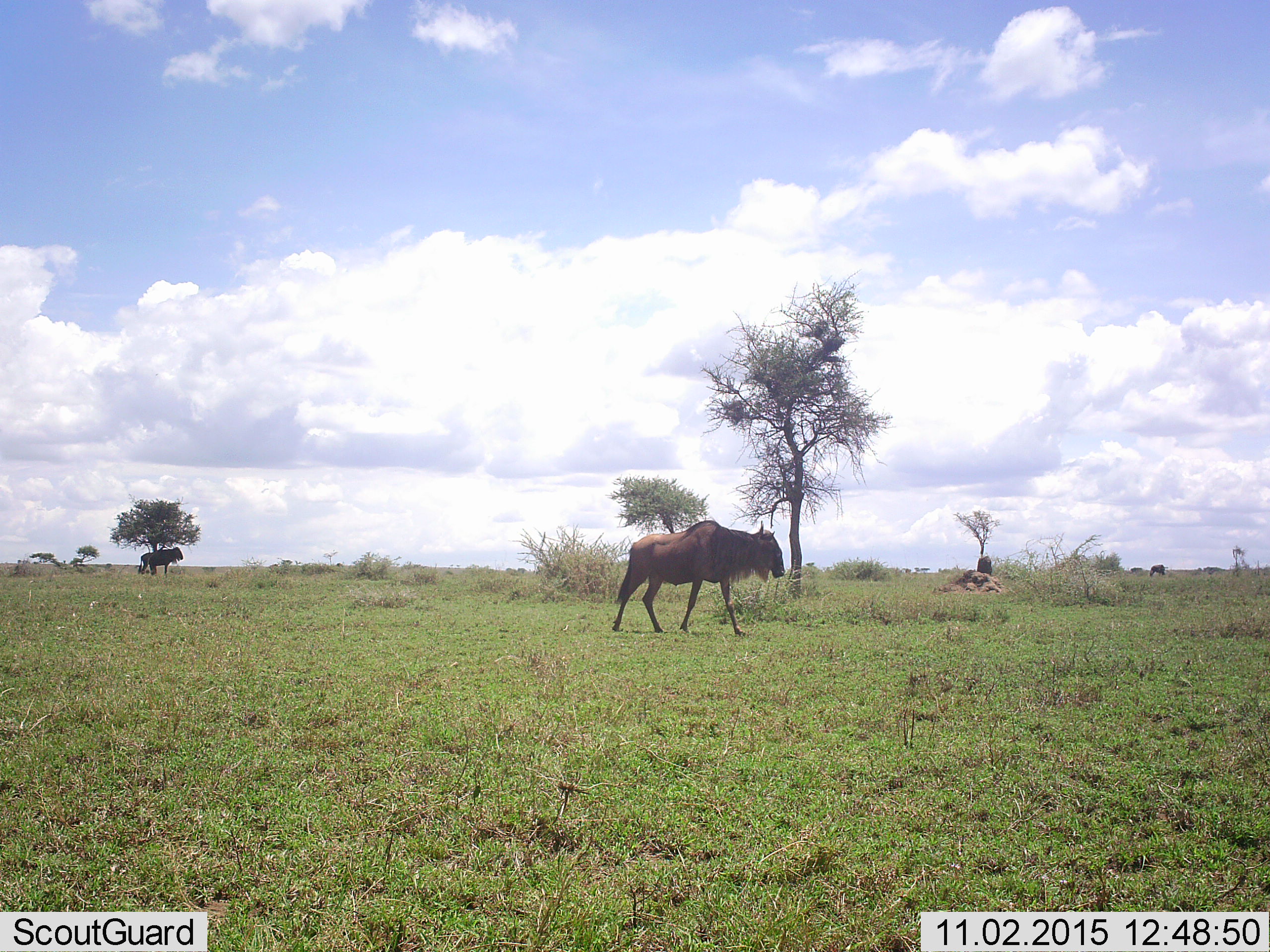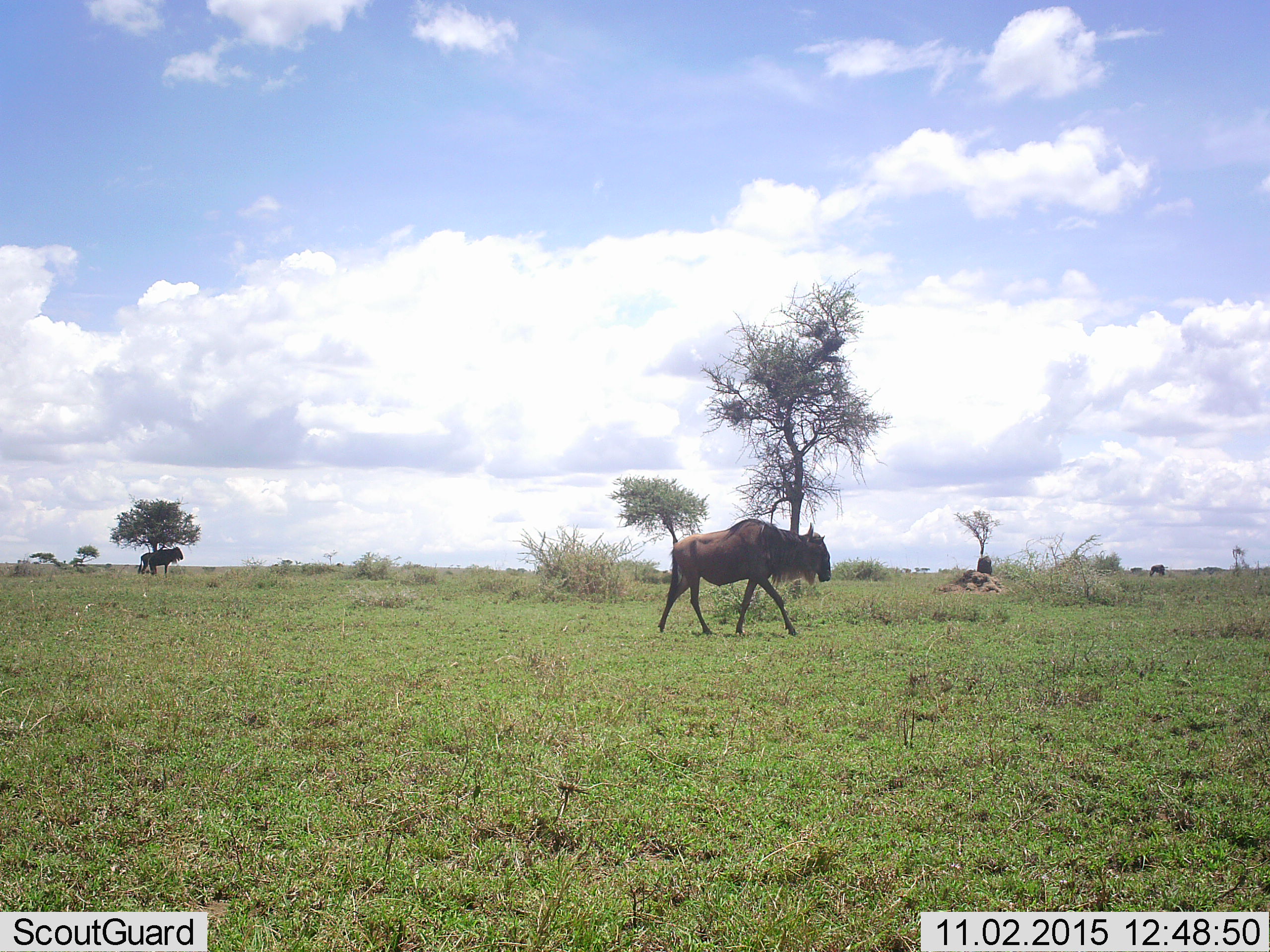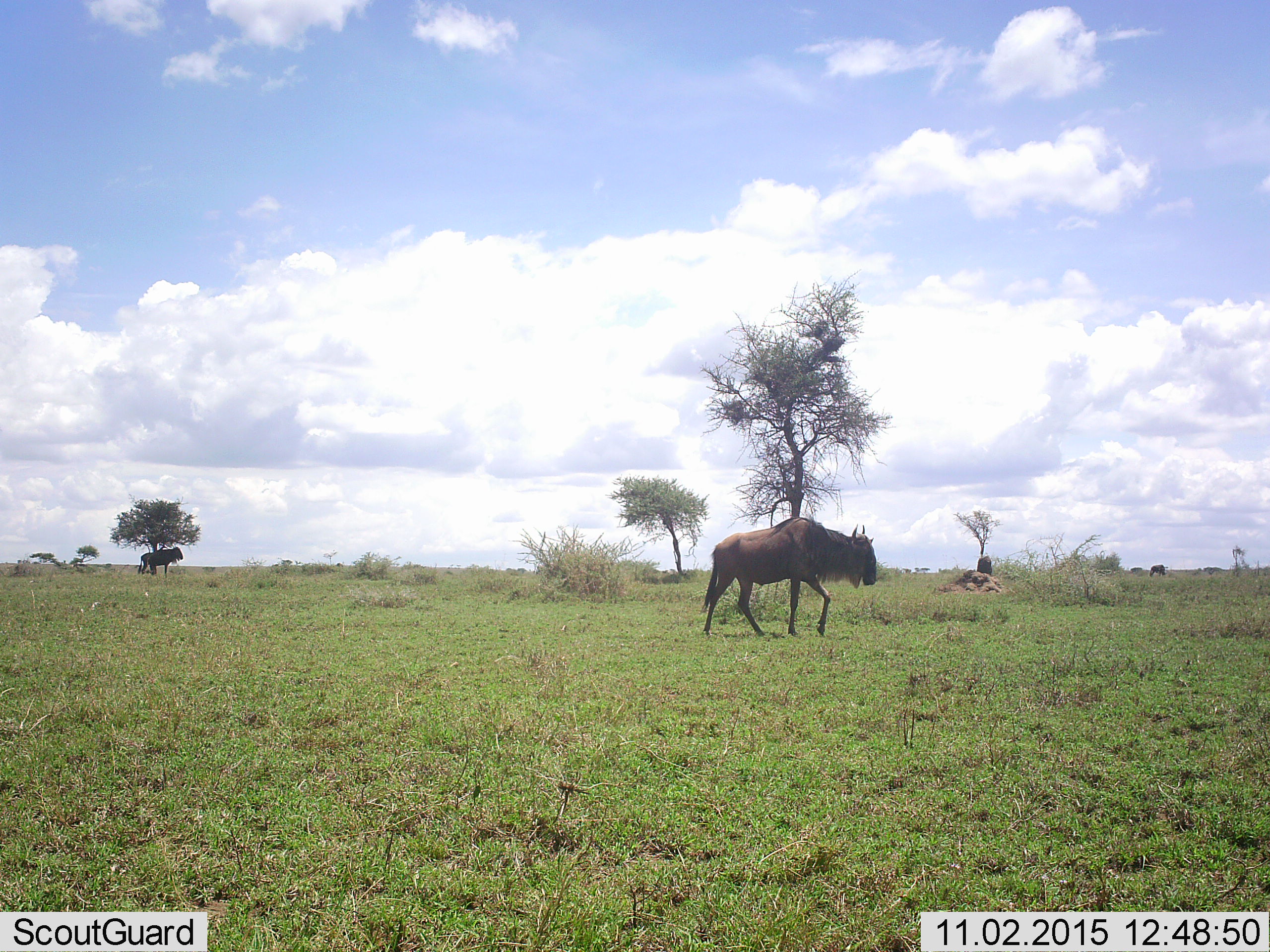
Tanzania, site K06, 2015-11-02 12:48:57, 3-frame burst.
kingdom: Animalia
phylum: Chordata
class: Mammalia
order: Artiodactyla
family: Bovidae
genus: Connochaetes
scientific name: Connochaetes taurinus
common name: blue wildebeest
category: wildebeest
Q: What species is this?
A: Wildebeest (blue wildebeest) (Connochaetes taurinus).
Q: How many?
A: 2.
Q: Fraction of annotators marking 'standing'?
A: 50%.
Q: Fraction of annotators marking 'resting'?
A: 10%.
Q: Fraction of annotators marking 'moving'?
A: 100%.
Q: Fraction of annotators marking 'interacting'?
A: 0%.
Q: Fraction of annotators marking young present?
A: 0%.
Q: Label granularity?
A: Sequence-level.